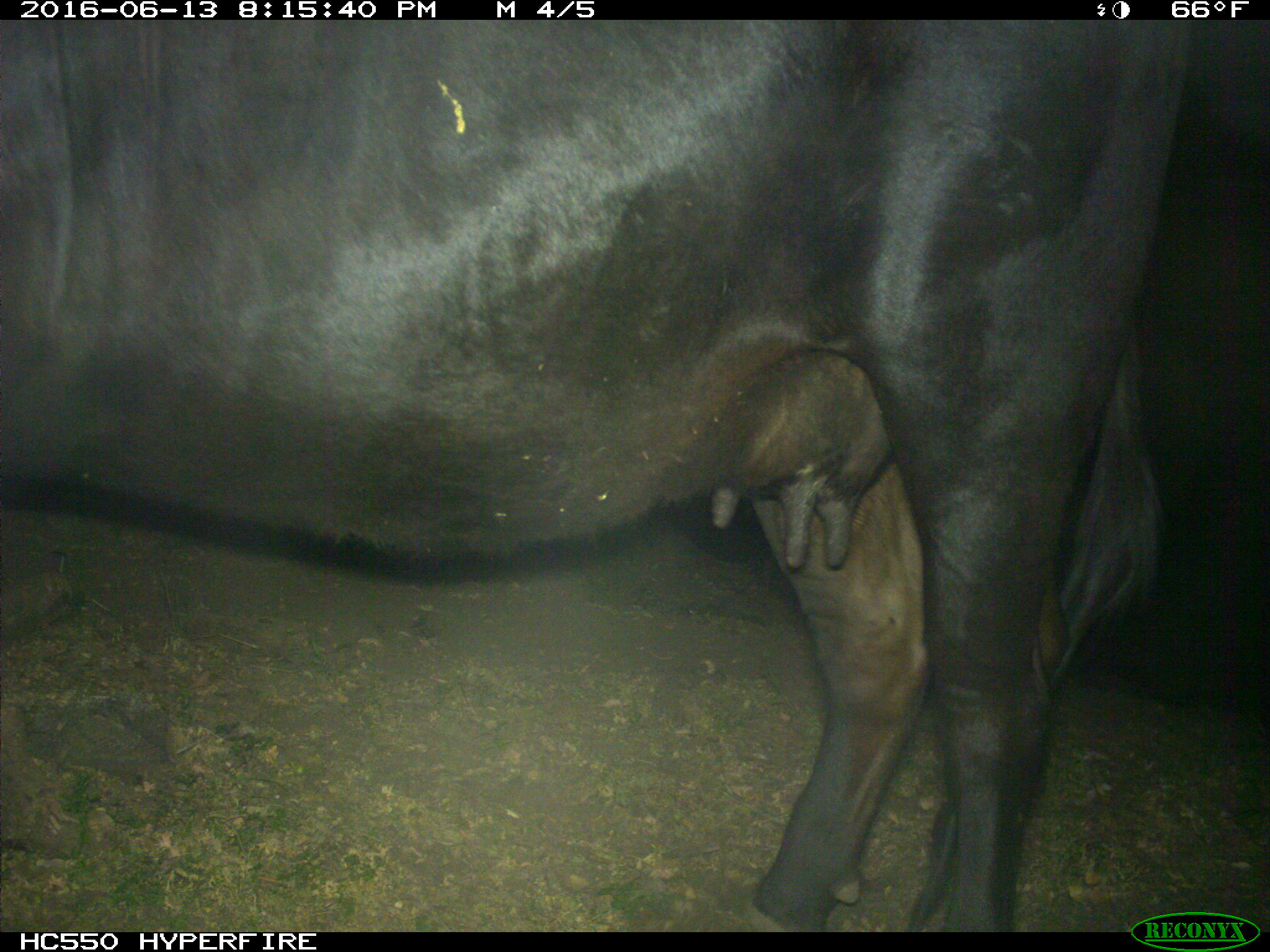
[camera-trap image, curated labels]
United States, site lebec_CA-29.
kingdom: Animalia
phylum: Chordata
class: Mammalia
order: Artiodactyla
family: Bovidae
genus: Bos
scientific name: Bos taurus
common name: domestic cow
Bos taurus (domestic cow).